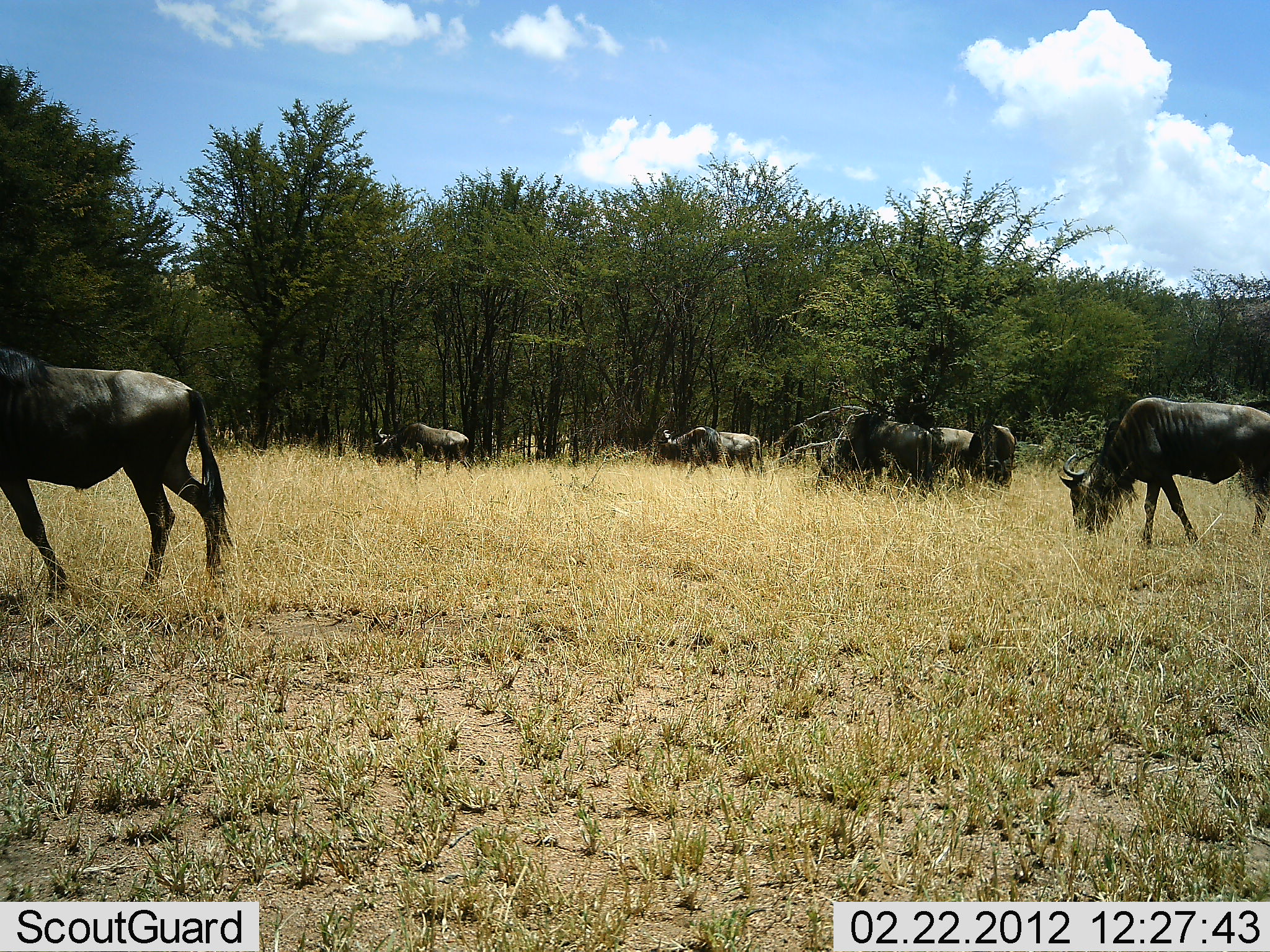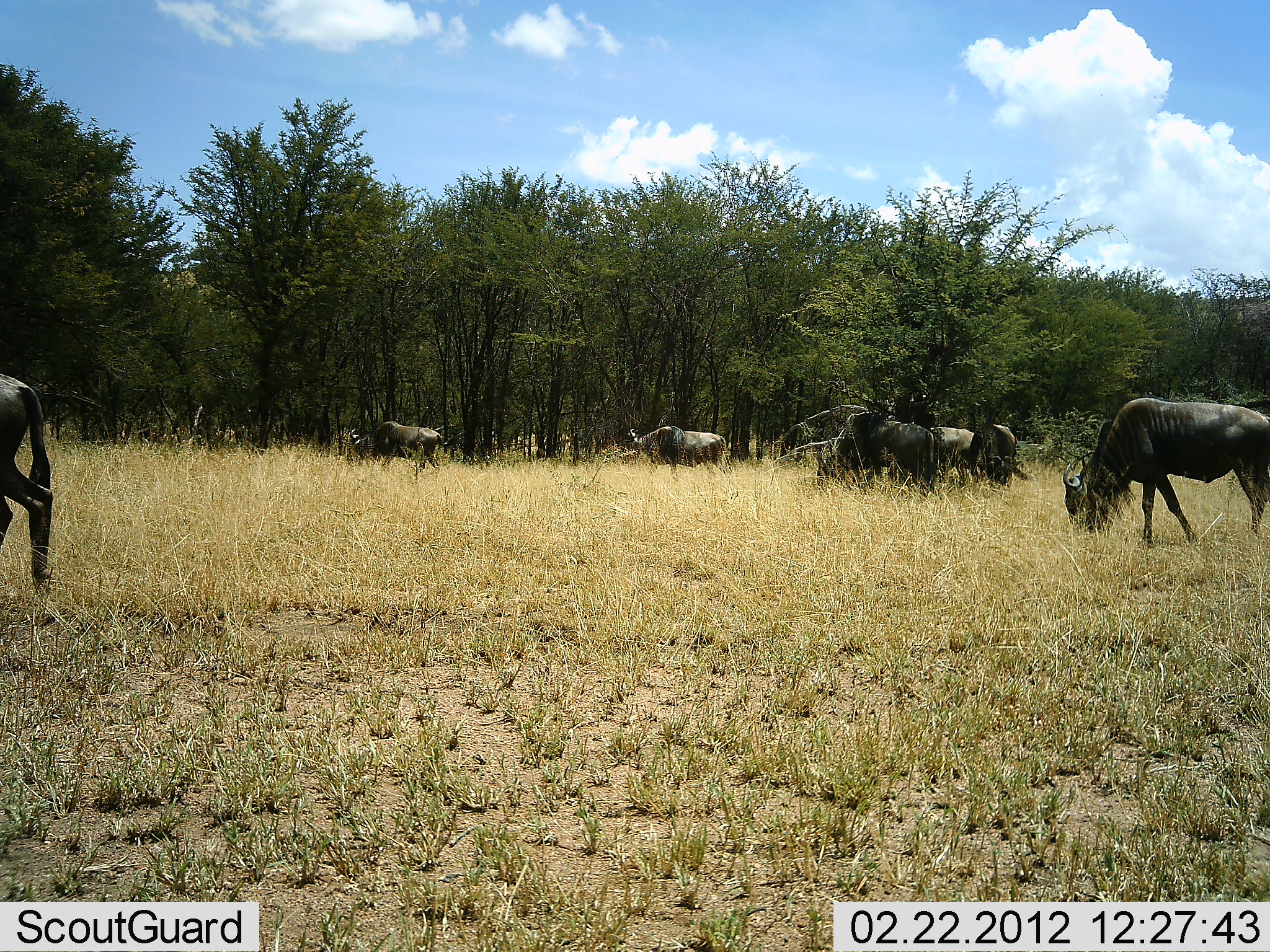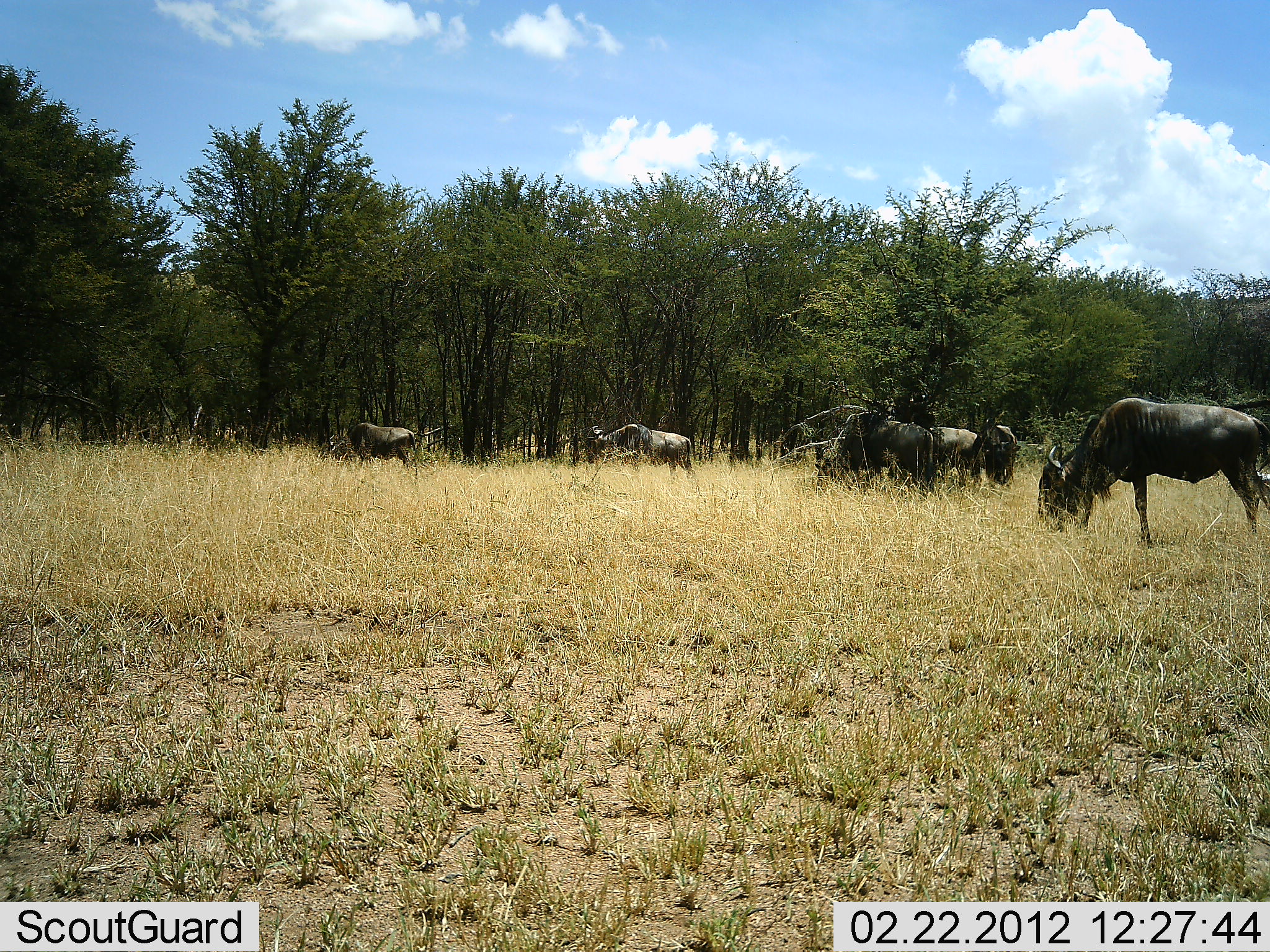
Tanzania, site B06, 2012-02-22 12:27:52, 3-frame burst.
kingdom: Animalia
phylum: Chordata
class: Mammalia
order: Artiodactyla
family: Bovidae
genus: Connochaetes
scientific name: Connochaetes taurinus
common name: blue wildebeest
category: wildebeest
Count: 8.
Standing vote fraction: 40%.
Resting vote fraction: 0%.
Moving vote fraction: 75%.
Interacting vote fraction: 0%.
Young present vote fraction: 0%.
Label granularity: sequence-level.